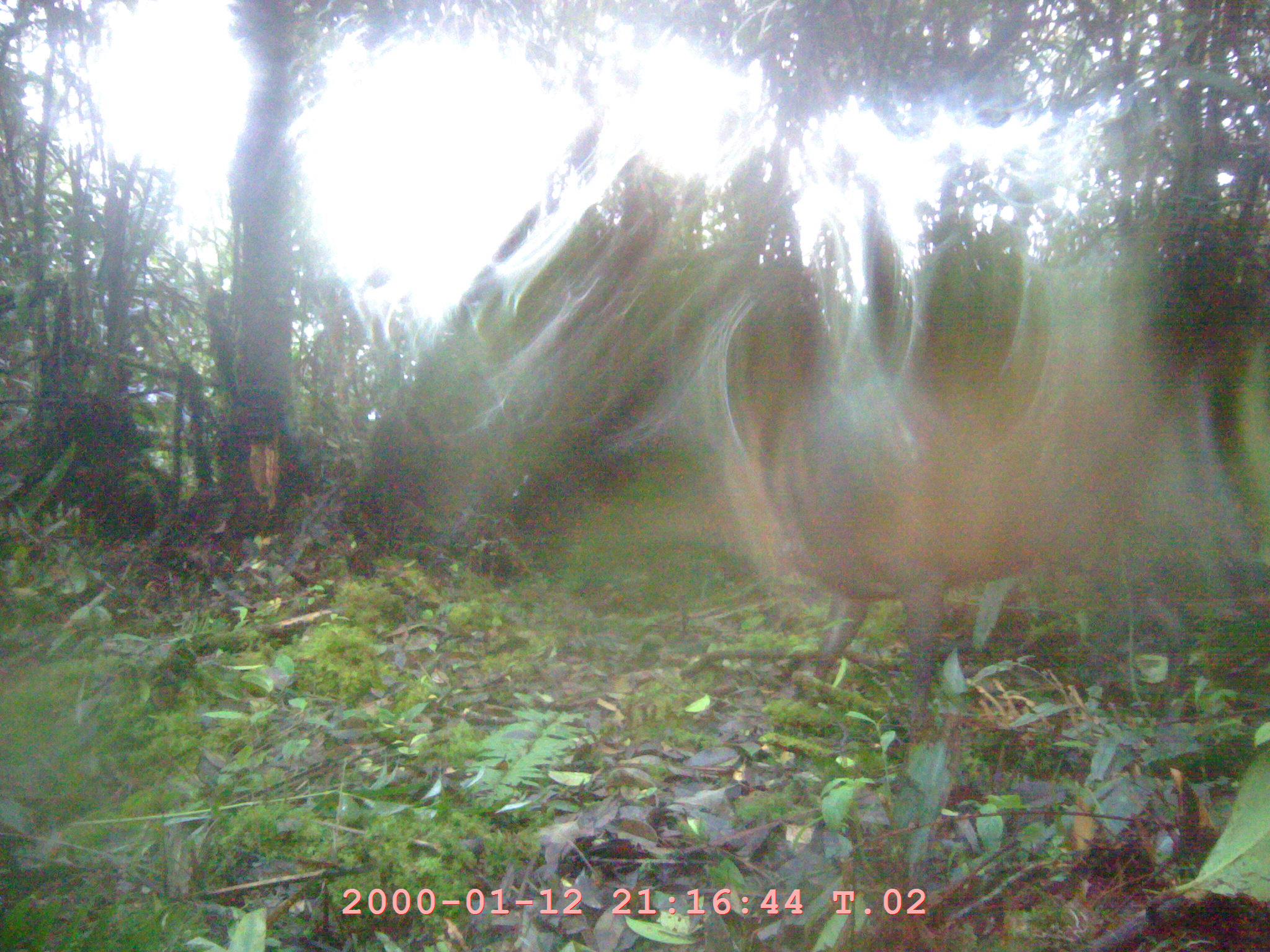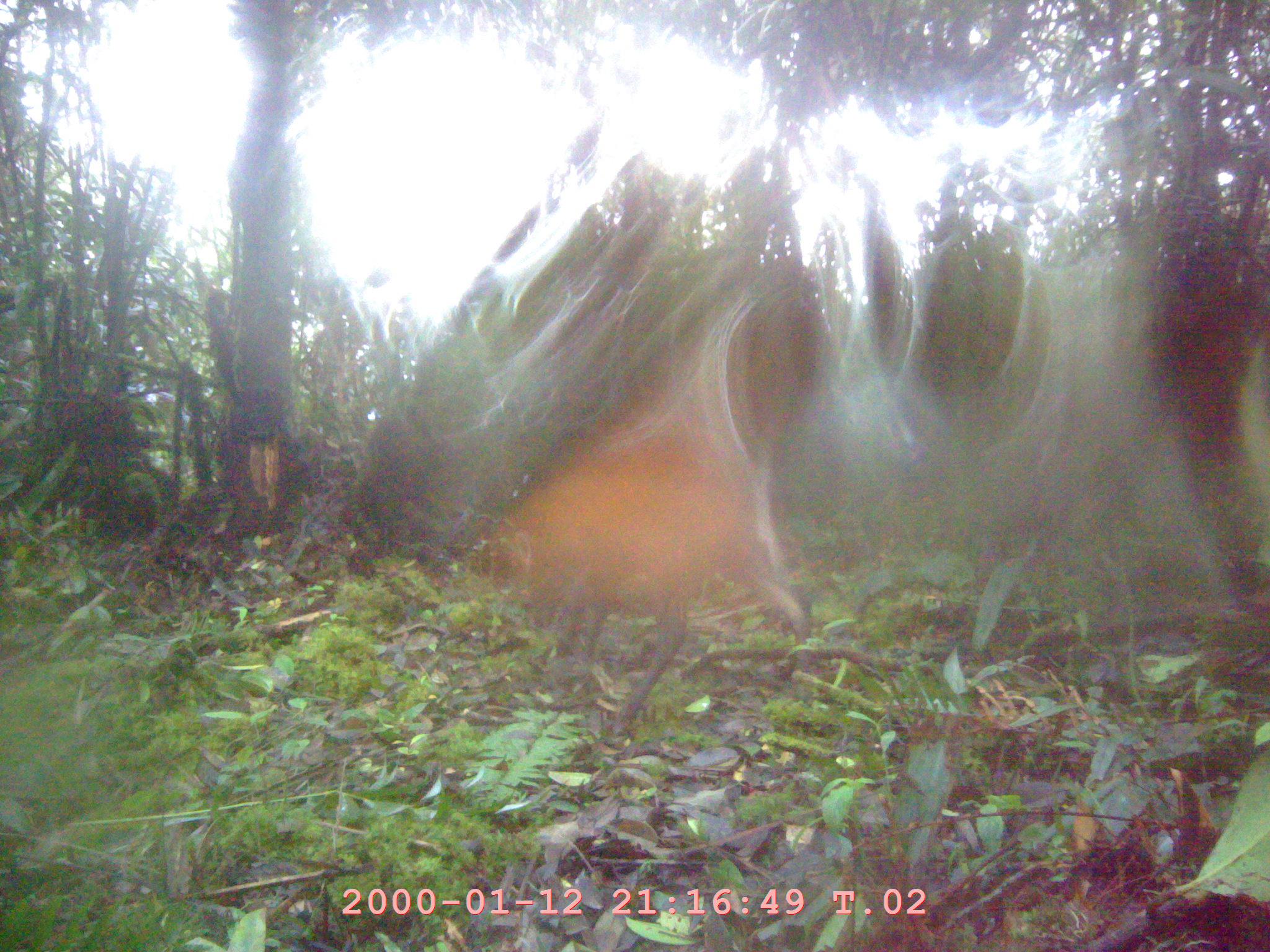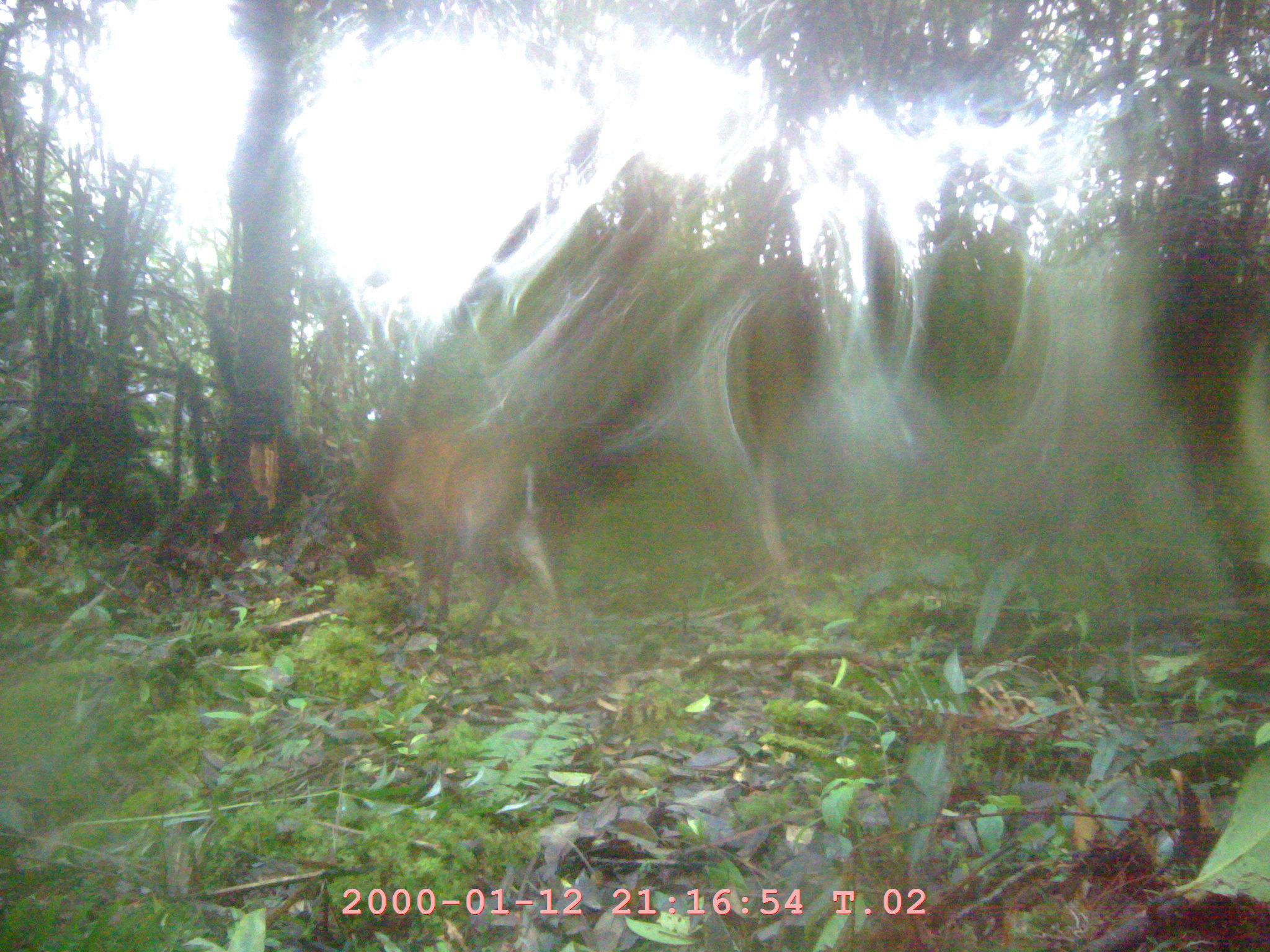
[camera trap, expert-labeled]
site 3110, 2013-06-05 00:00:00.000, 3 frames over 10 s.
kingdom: Animalia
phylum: Chordata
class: Mammalia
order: Artiodactyla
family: Cervidae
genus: Muntiacus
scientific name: Muntiacus muntjak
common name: southern red muntjac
Muntiacus muntjak (southern red muntjac), count 1.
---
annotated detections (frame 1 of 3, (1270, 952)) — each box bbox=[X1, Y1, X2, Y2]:
muntiacus muntjak: bbox=[722, 351, 1162, 731]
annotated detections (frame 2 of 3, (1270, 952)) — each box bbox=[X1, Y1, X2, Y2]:
muntiacus muntjak: bbox=[476, 394, 814, 745]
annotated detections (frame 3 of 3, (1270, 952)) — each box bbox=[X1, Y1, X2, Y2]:
muntiacus muntjak: bbox=[341, 419, 561, 660]